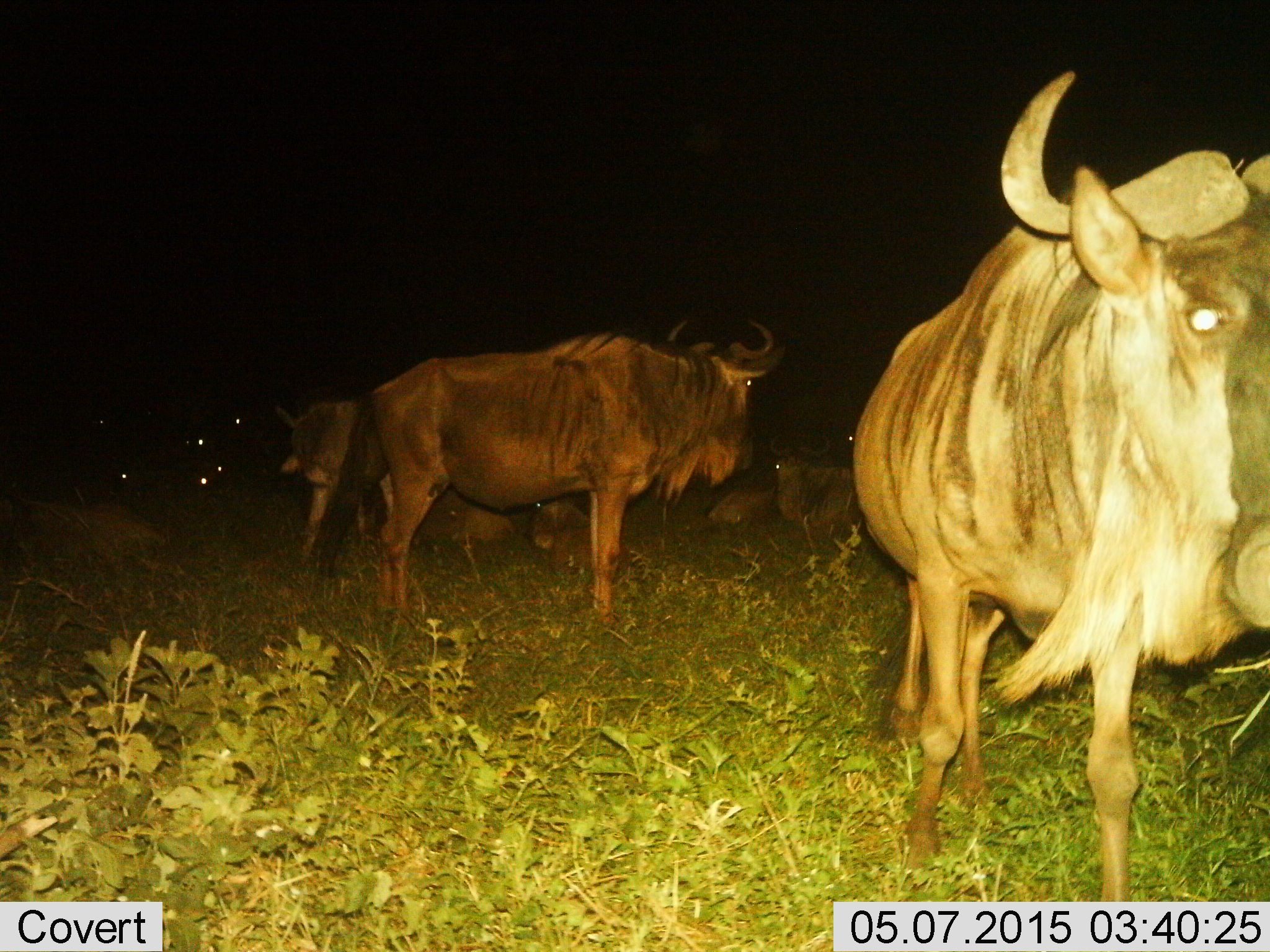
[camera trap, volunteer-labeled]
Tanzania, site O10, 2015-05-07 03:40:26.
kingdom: Animalia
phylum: Chordata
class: Mammalia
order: Artiodactyla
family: Bovidae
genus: Connochaetes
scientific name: Connochaetes taurinus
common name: blue wildebeest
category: wildebeest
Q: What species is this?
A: Wildebeest (blue wildebeest) (Connochaetes taurinus).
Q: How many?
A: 11-50.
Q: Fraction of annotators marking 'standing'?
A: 100%.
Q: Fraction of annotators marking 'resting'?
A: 80%.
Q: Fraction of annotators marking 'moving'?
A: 10%.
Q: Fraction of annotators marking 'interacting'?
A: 0%.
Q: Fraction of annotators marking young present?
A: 10%.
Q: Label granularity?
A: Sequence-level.